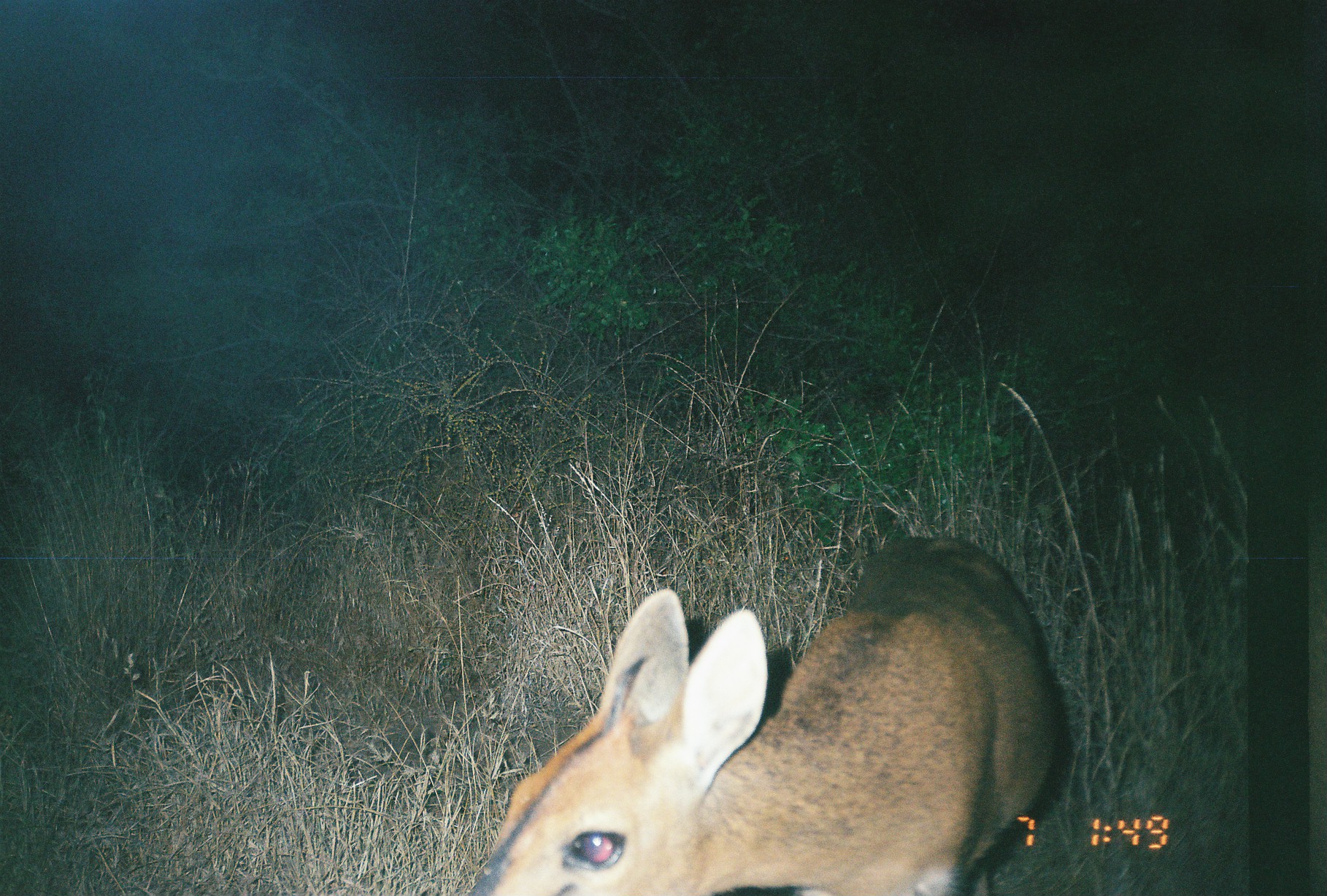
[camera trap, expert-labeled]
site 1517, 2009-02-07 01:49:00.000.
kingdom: Animalia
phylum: Chordata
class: Mammalia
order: Artiodactyla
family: Bovidae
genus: Sylvicapra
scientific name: Sylvicapra grimmia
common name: bush duiker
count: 1